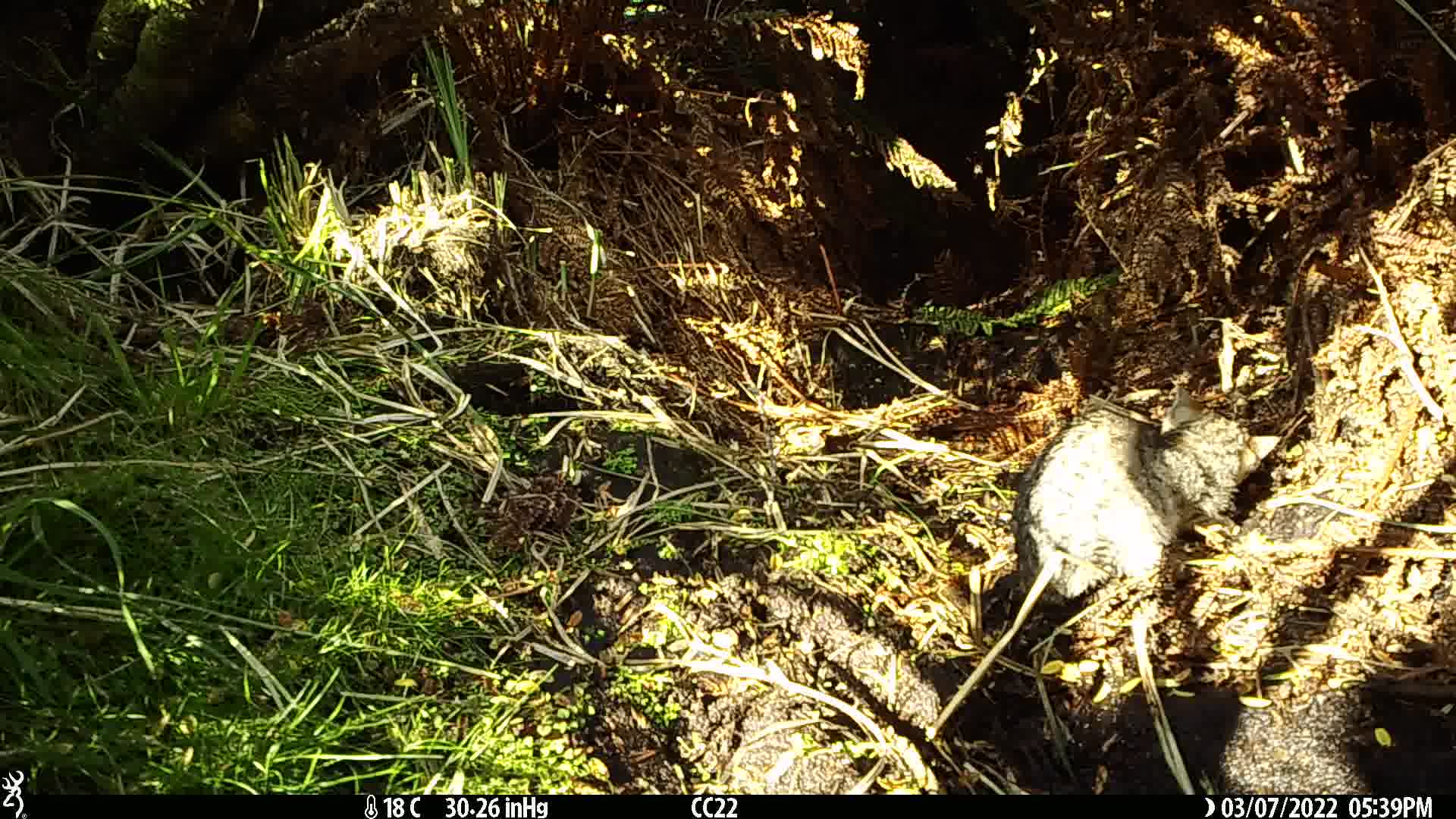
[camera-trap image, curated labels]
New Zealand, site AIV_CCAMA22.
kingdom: Animalia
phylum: Chordata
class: Mammalia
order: Carnivora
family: Felidae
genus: Felis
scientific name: Felis catus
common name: domestic cat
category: cat